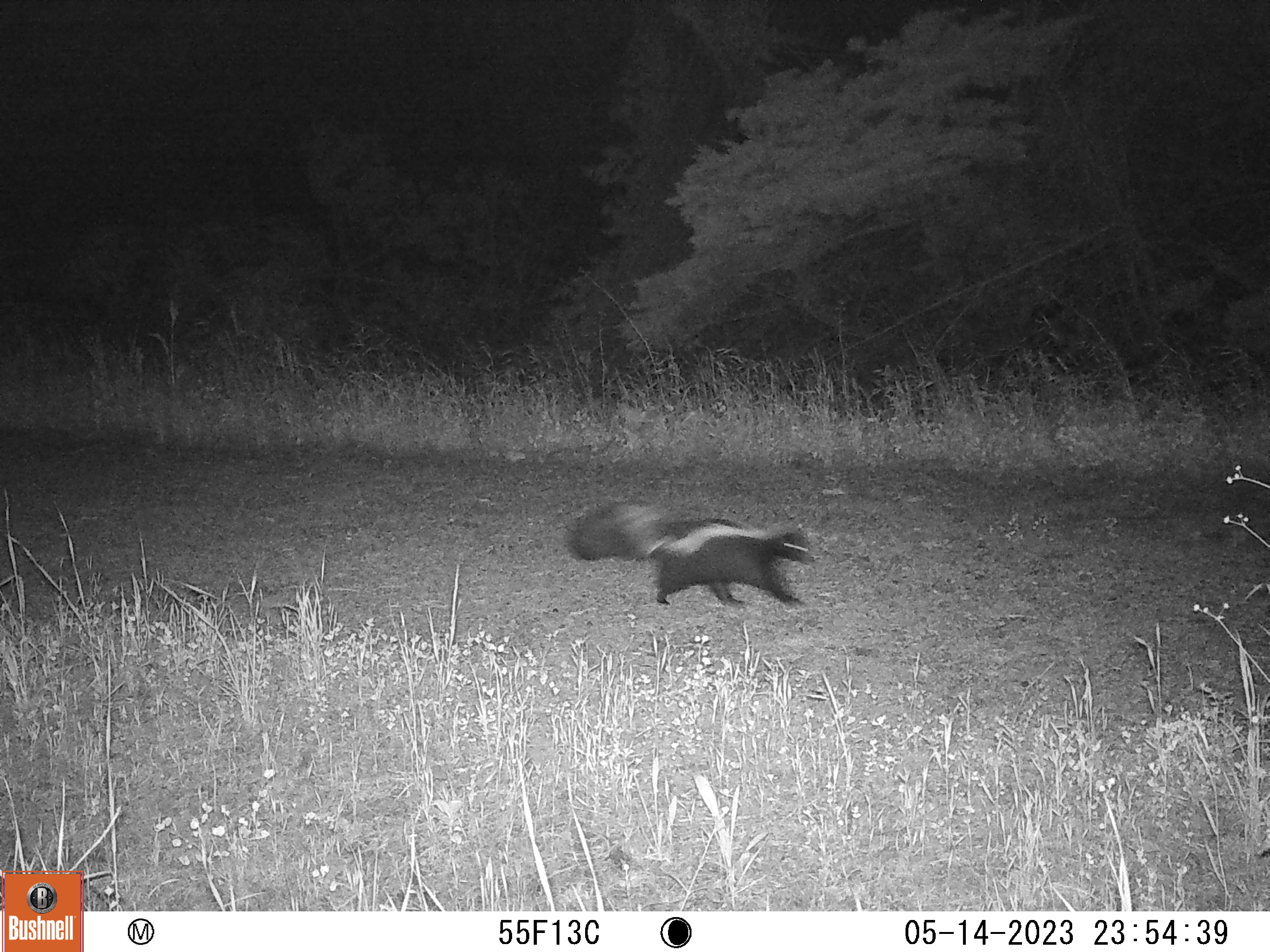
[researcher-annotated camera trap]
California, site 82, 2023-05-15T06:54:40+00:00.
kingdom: Animalia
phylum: Chordata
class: Mammalia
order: Carnivora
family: Mephitidae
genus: Mephitis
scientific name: Mephitis mephitis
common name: striped skunk